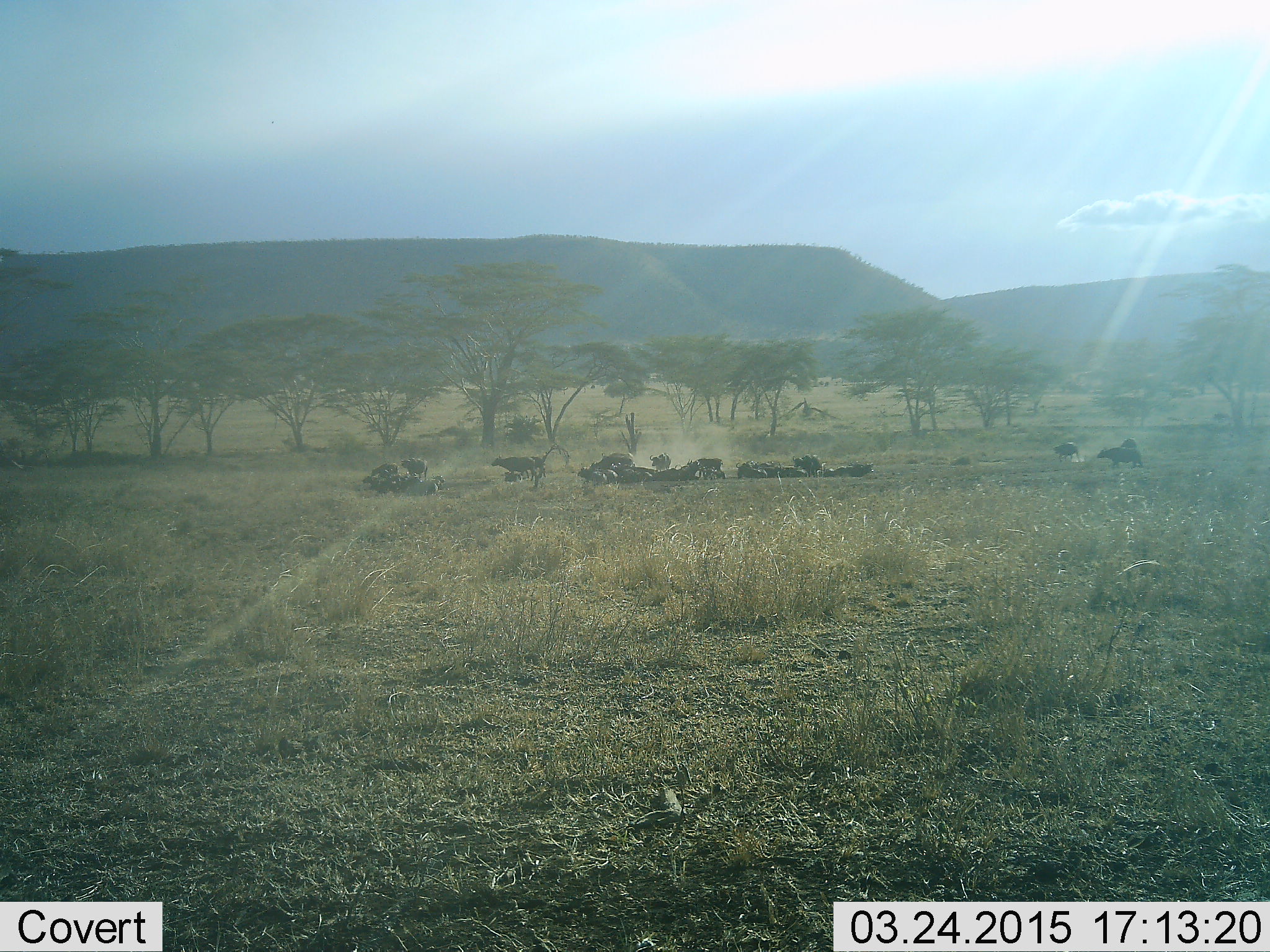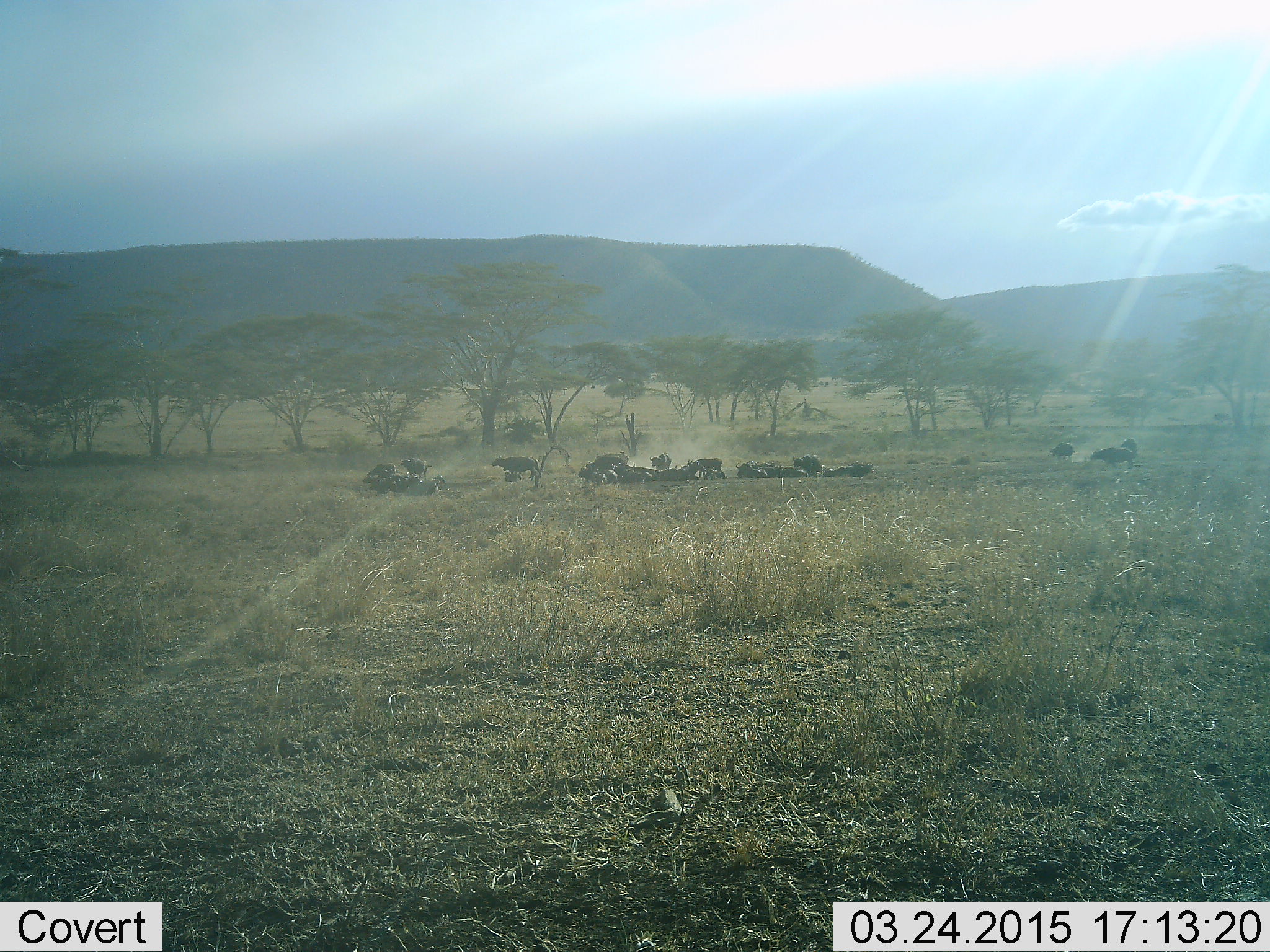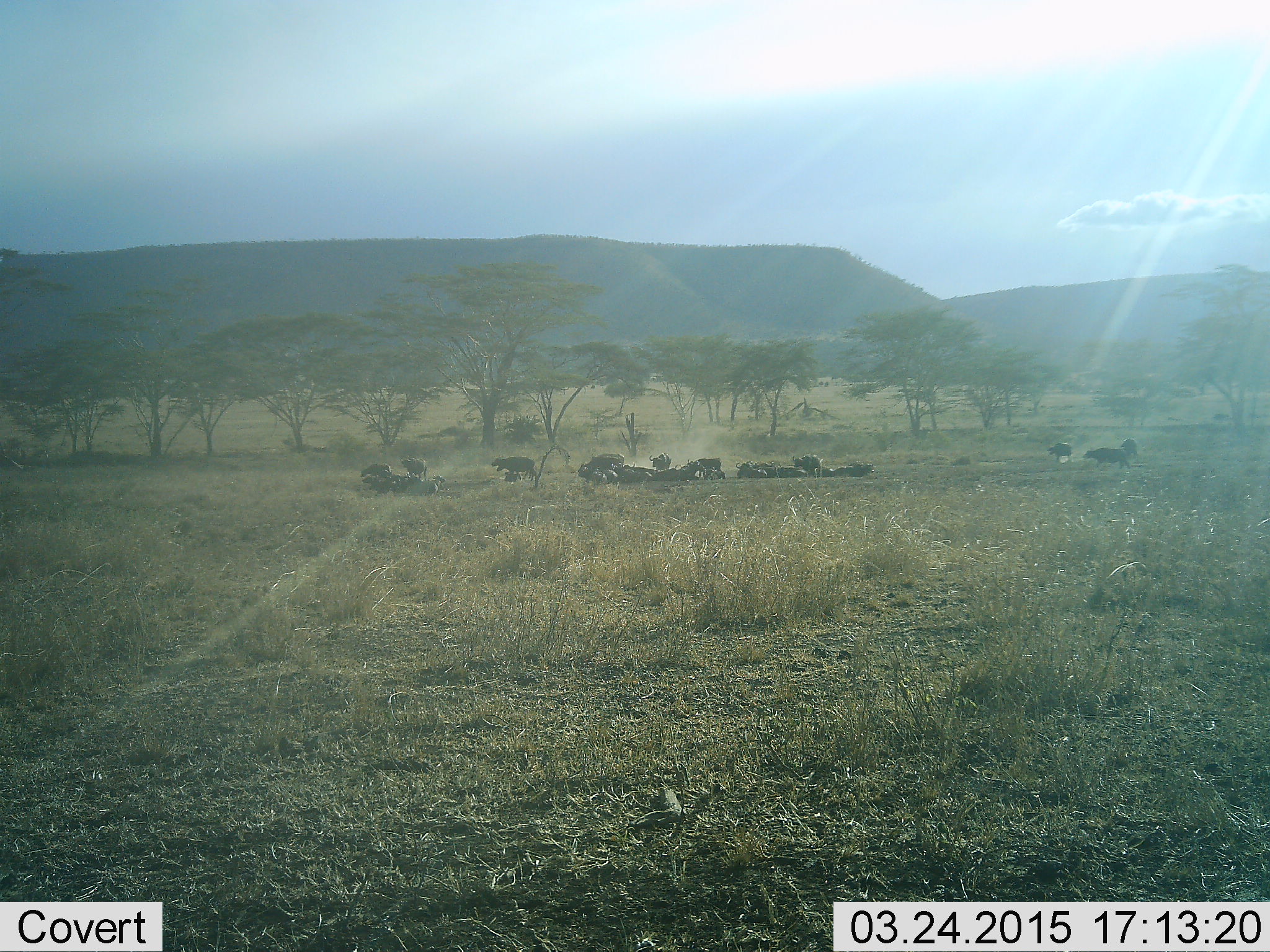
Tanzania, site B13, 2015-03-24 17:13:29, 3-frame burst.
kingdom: Animalia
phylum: Chordata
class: Mammalia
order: Artiodactyla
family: Bovidae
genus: Syncerus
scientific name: Syncerus caffer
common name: cape buffalo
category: buffalo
Buffalo (cape buffalo) (Syncerus caffer), count 11-50. Behavior (volunteer vote fractions): standing 80%, resting 90%, moving 60%, interacting 10%. Young present (vote fraction): 0%. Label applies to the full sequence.